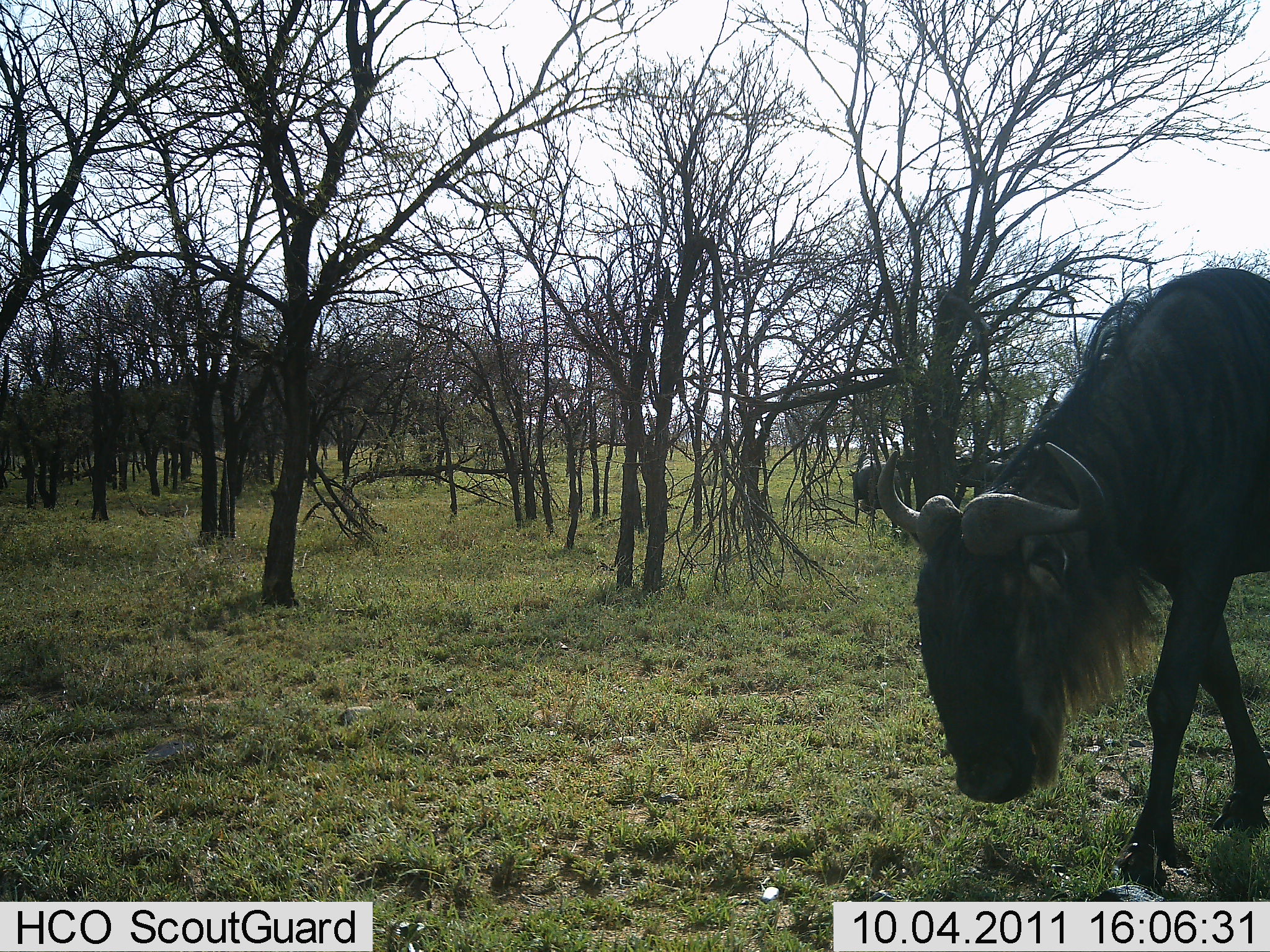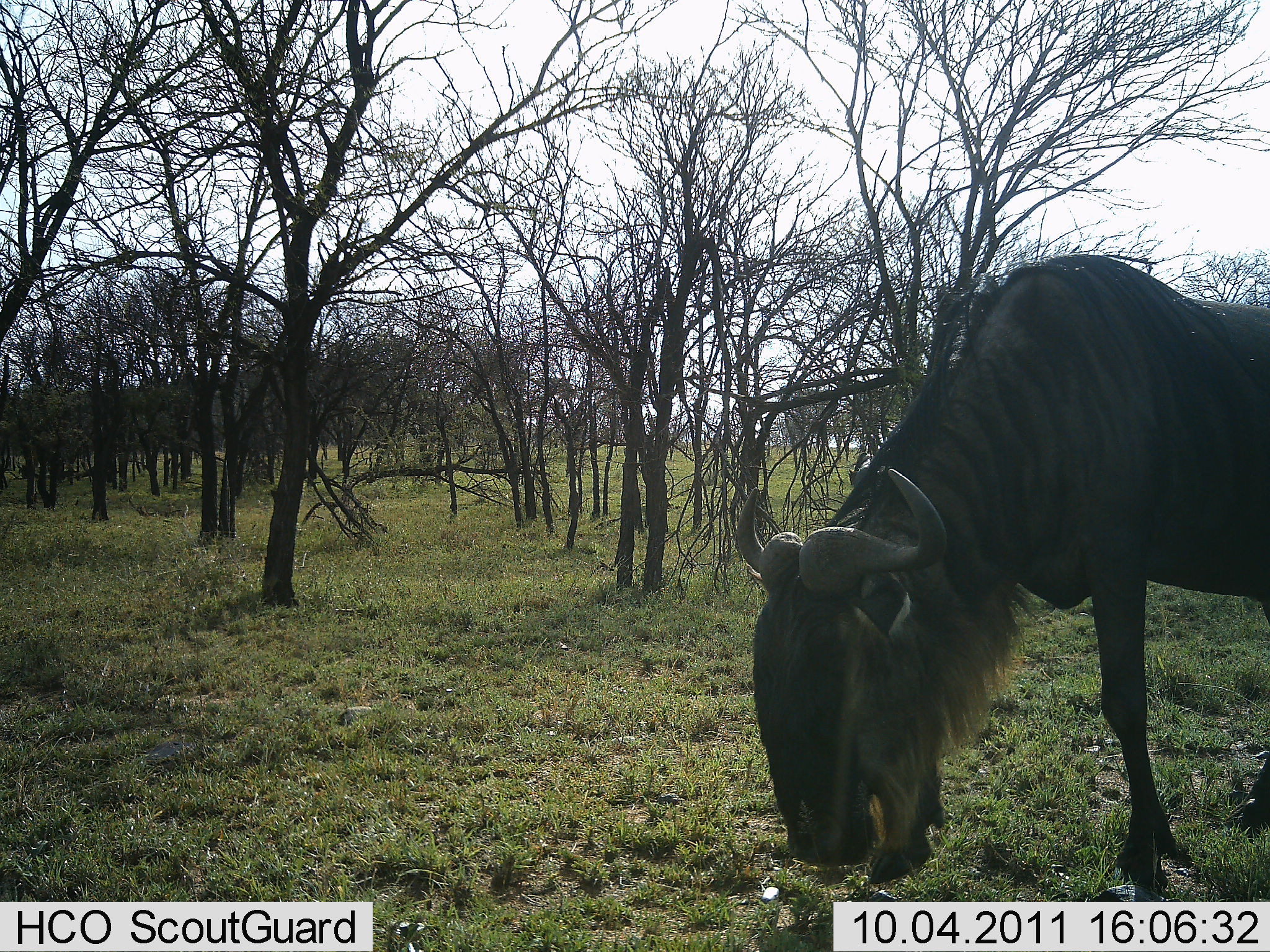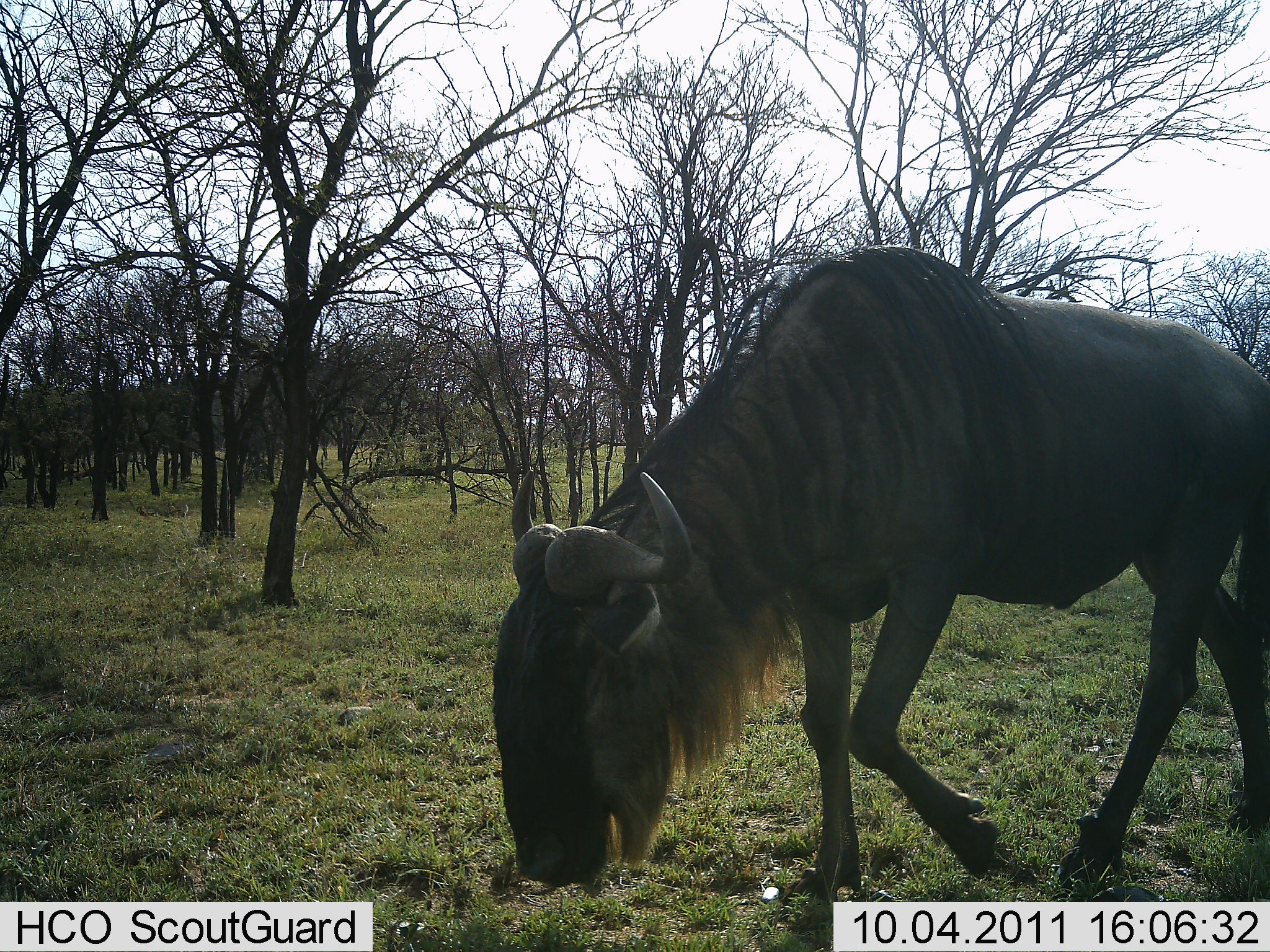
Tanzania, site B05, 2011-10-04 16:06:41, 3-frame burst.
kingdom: Animalia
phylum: Chordata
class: Mammalia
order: Artiodactyla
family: Bovidae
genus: Connochaetes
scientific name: Connochaetes taurinus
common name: blue wildebeest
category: wildebeest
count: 1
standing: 13%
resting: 0%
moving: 73%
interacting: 0%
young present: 0%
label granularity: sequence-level